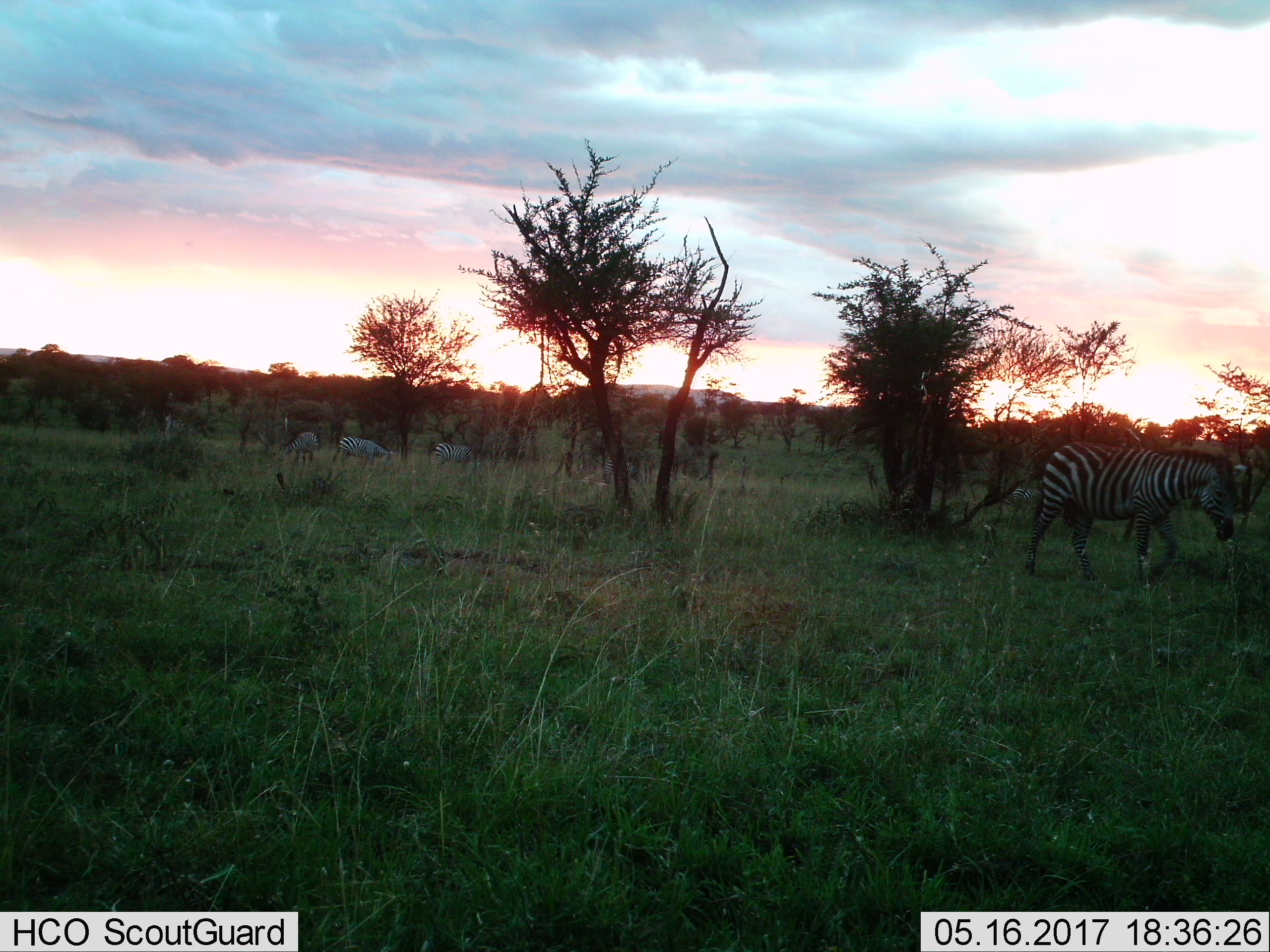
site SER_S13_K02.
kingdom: Animalia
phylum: Chordata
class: Mammalia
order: Perissodactyla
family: Equidae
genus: Equus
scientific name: Equus quagga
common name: plains zebra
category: zebraplains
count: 4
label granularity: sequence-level